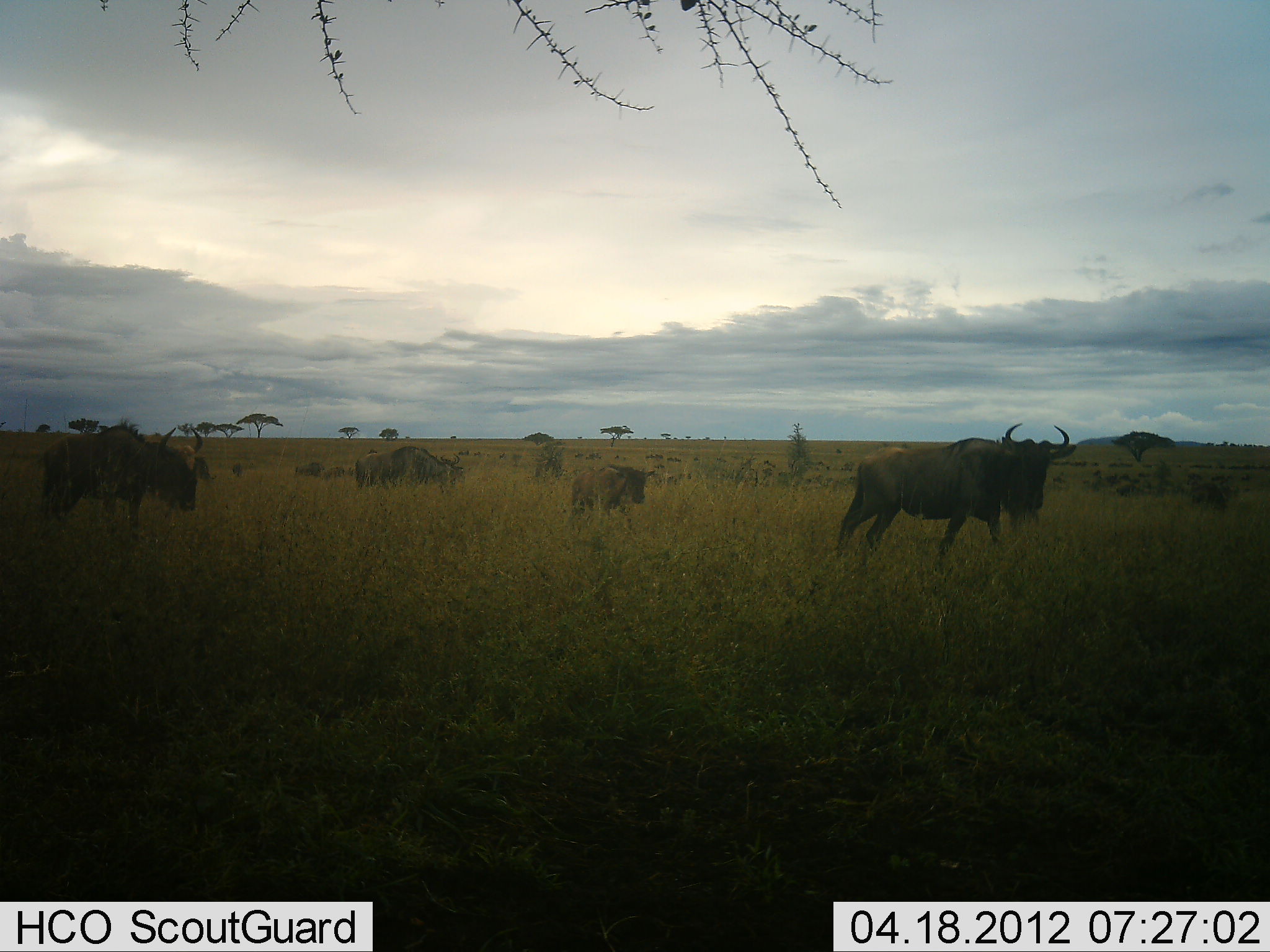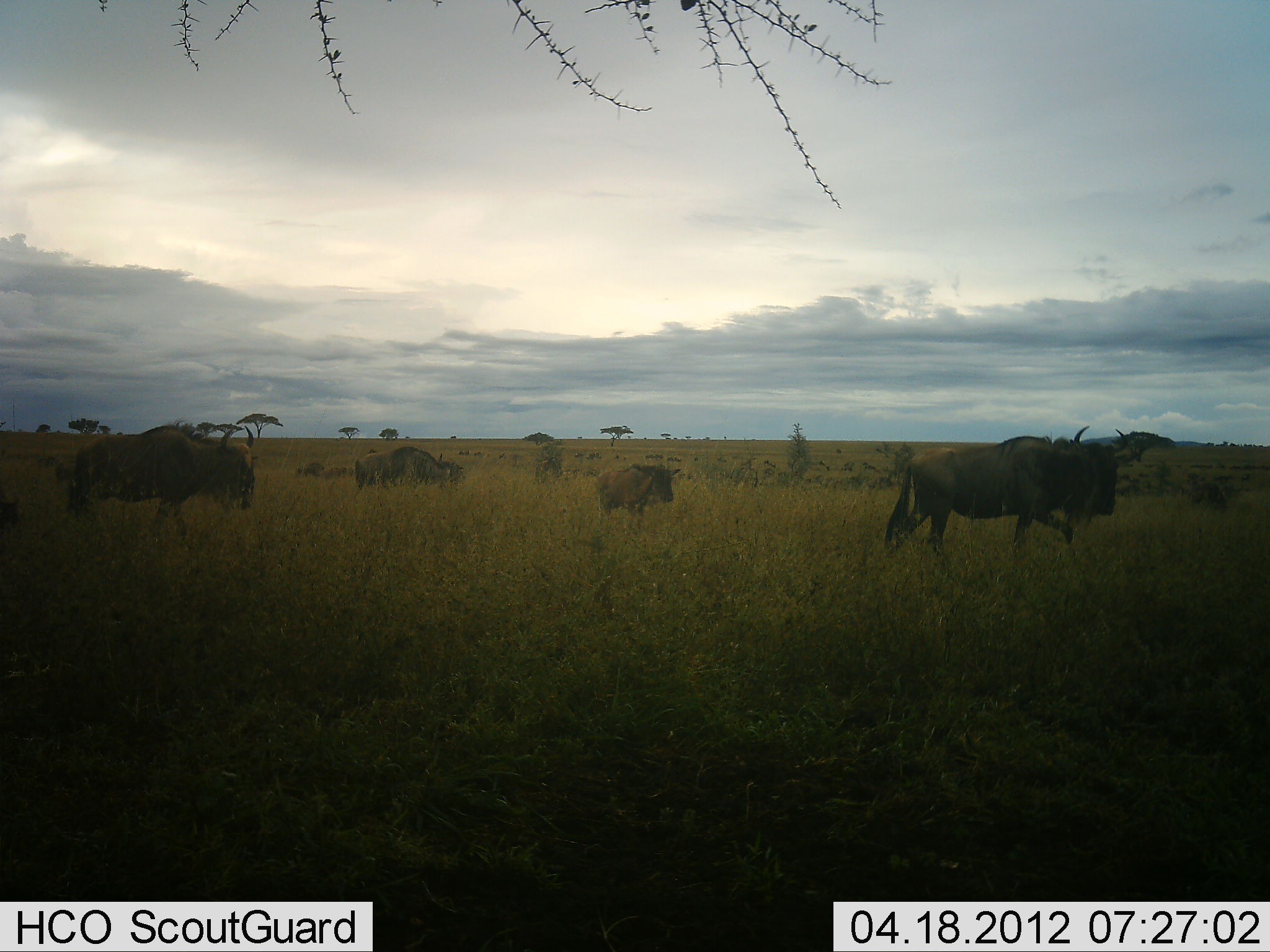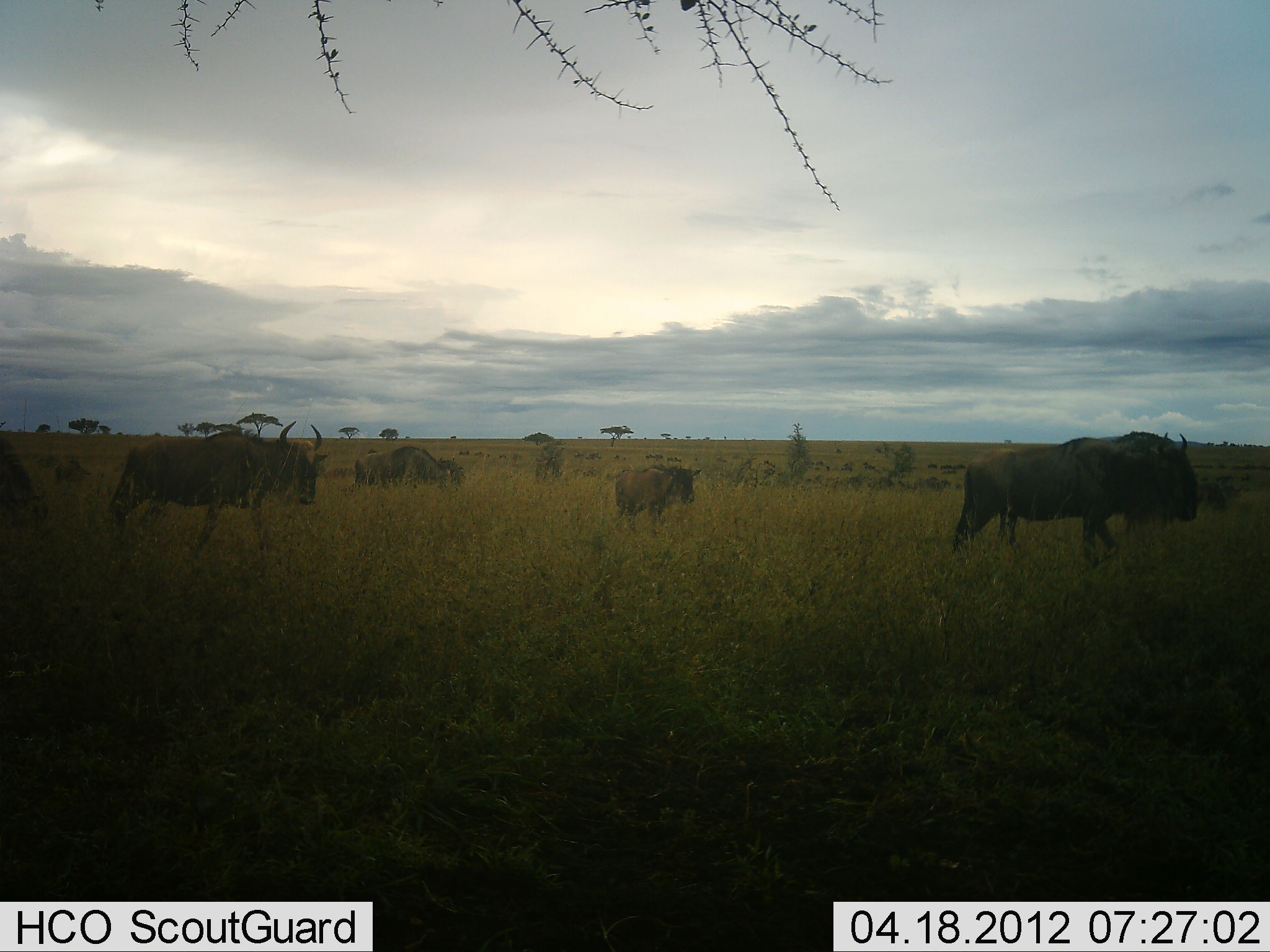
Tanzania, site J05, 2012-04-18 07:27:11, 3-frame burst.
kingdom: Animalia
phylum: Chordata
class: Mammalia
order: Artiodactyla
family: Bovidae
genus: Connochaetes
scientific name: Connochaetes taurinus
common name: blue wildebeest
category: wildebeest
Wildebeest (blue wildebeest) (Connochaetes taurinus), count 5. Behavior (volunteer vote fractions): standing 26%, resting 4%, moving 96%, interacting 0%. Young present (vote fraction): 70%. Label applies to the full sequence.